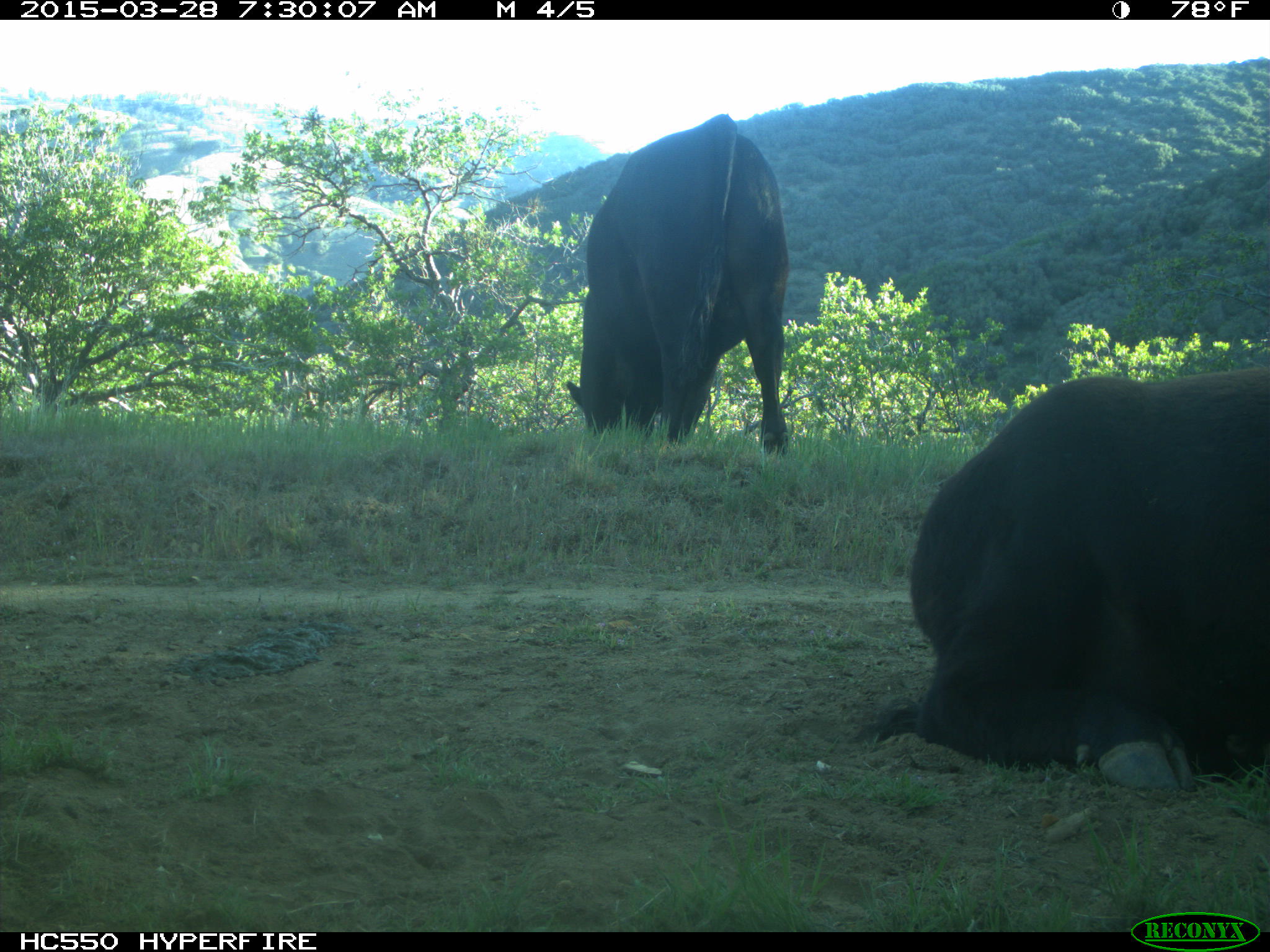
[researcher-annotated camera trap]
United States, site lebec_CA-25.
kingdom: Animalia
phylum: Chordata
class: Mammalia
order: Artiodactyla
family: Bovidae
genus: Bos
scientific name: Bos taurus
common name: domestic cow